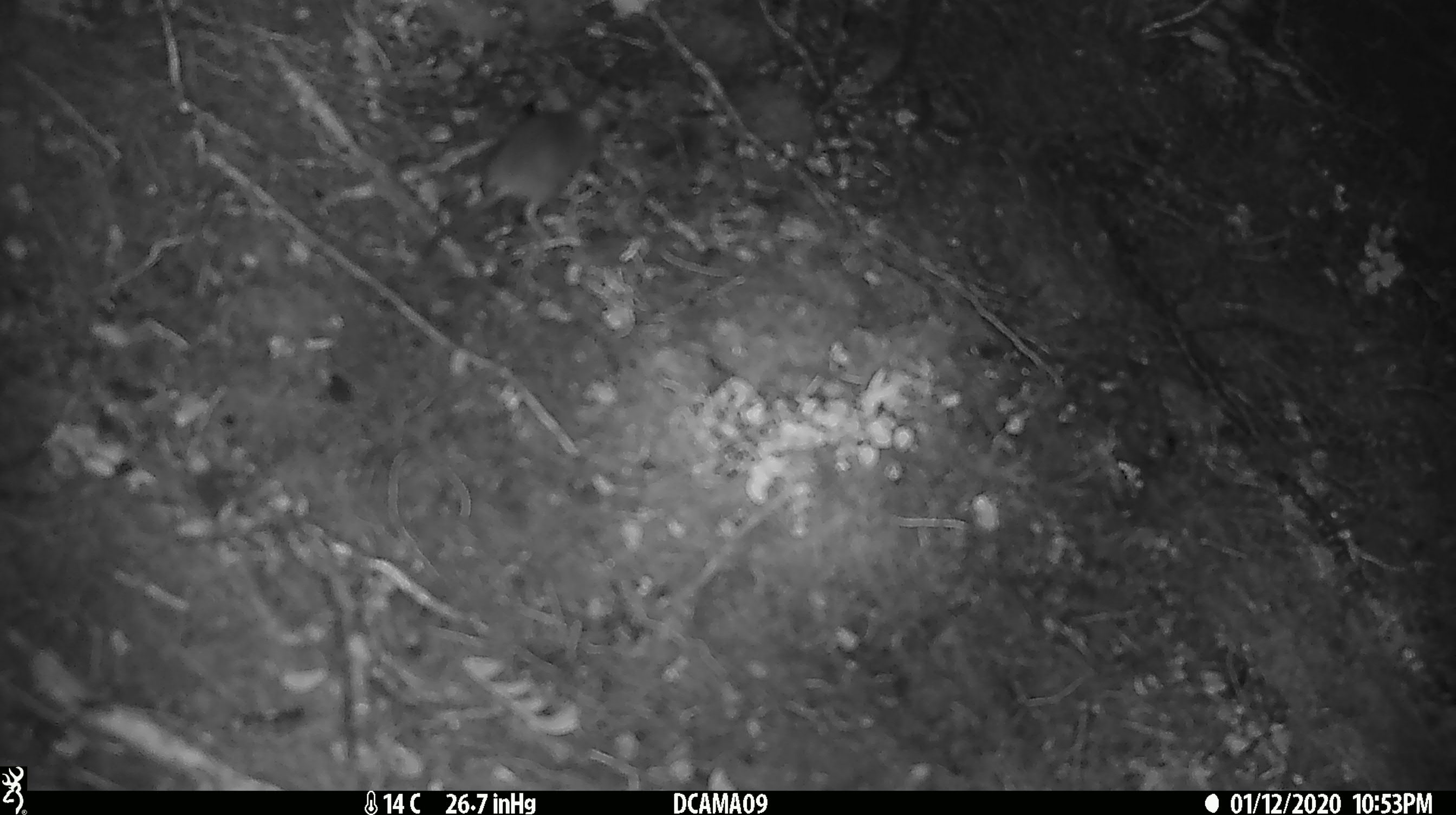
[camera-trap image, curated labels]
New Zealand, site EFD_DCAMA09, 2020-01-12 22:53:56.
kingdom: Animalia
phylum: Chordata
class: Mammalia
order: Rodentia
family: Muridae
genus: Mus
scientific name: Mus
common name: mouse